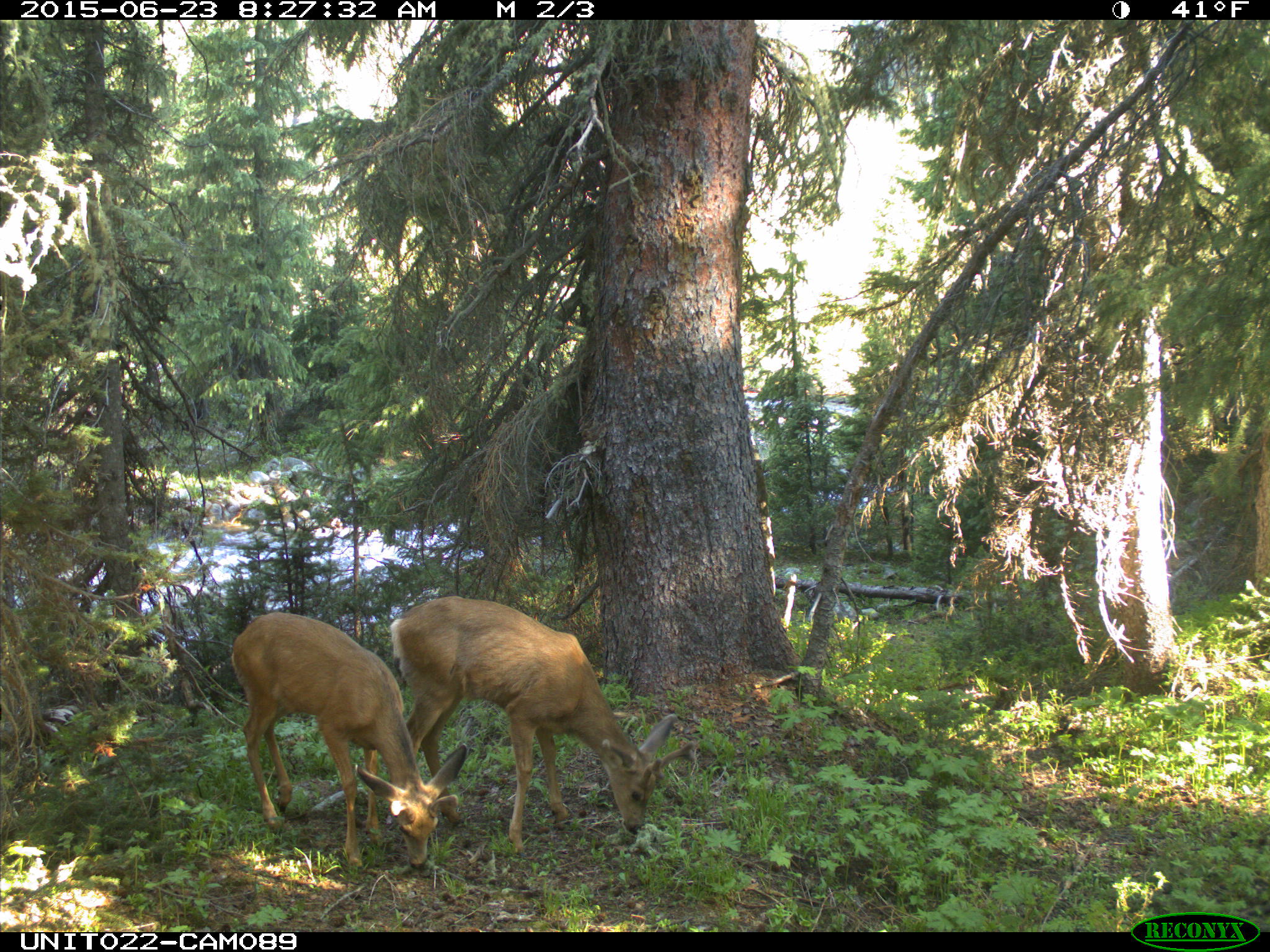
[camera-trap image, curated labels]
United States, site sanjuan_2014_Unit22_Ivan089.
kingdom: Animalia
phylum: Chordata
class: Mammalia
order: Artiodactyla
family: Cervidae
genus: Odocoileus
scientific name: Odocoileus hemionus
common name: mule deer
Odocoileus hemionus (mule deer).